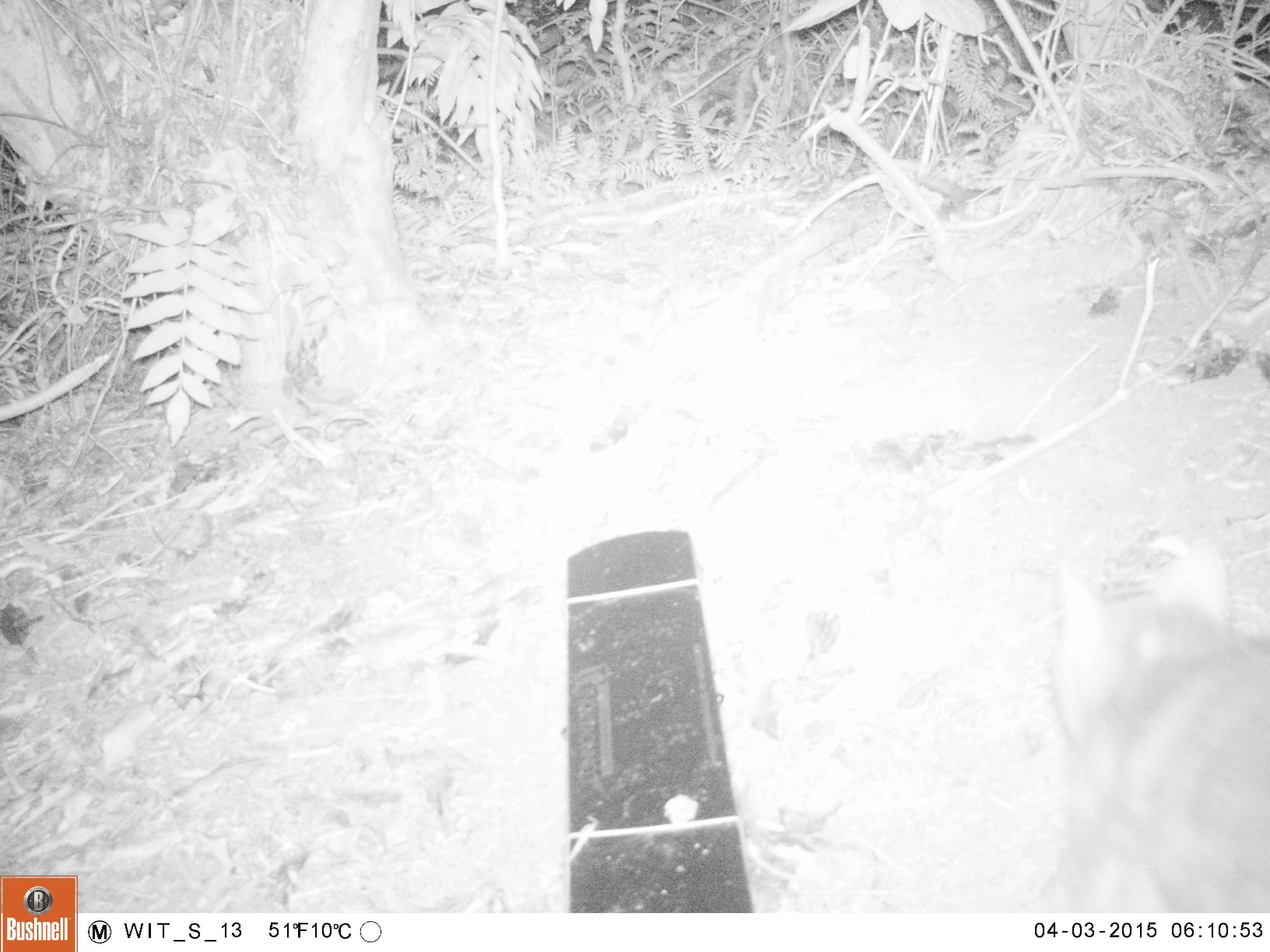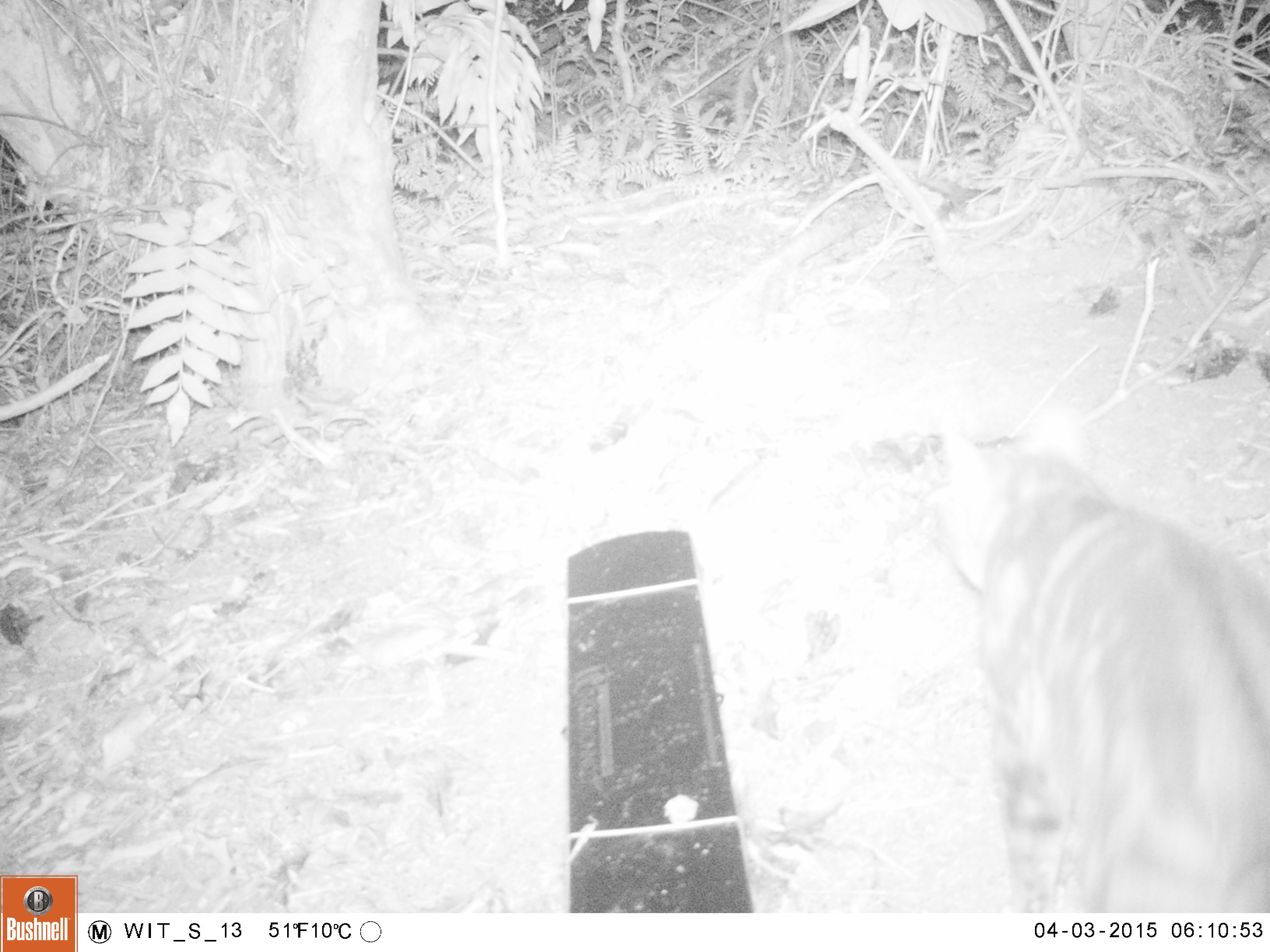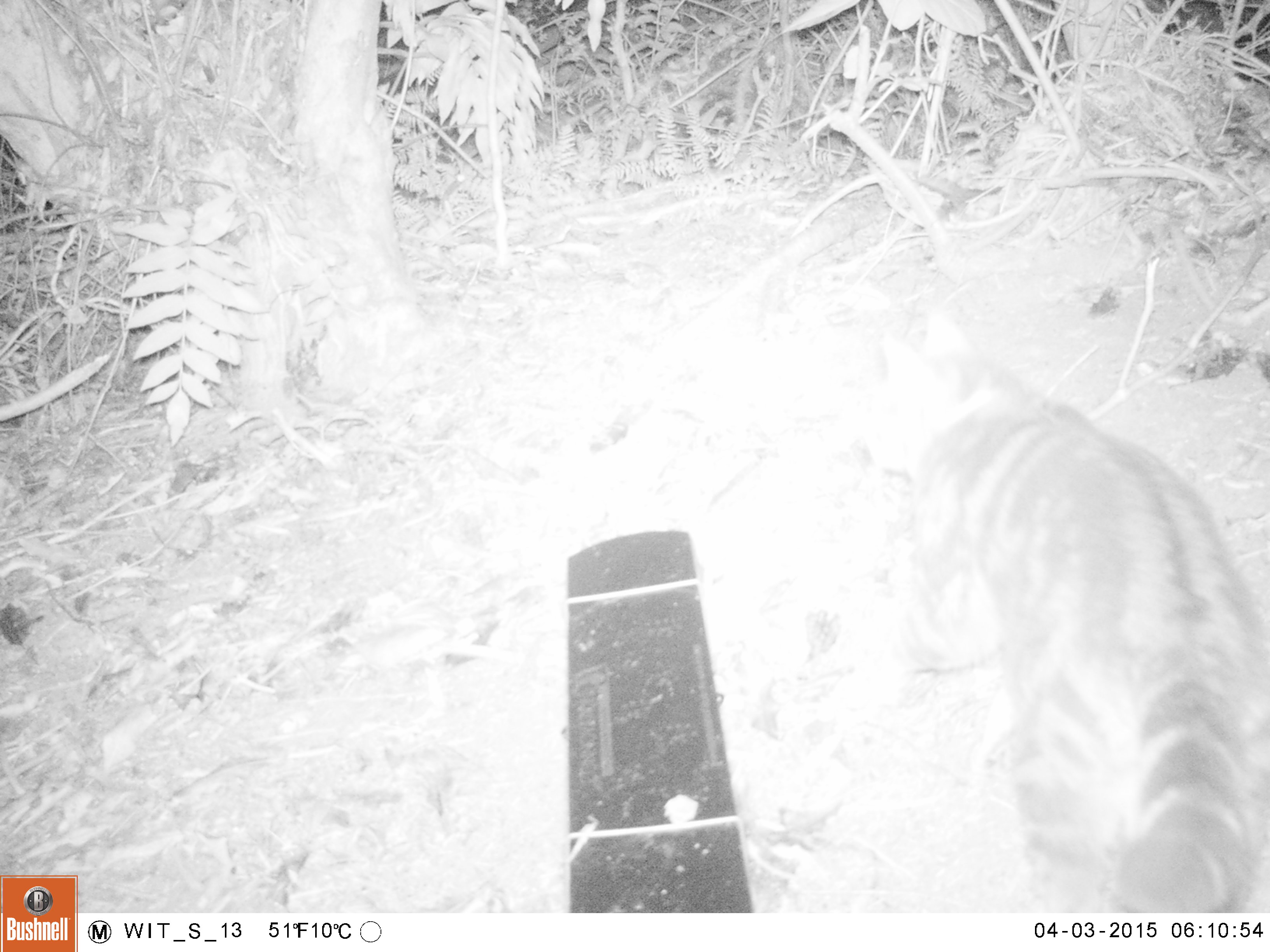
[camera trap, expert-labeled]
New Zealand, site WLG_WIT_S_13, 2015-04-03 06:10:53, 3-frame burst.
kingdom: Animalia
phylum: Chordata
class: Mammalia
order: Carnivora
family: Felidae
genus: Felis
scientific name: Felis catus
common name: domestic cat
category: cat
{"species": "cat (domestic cat) (Felis catus)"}